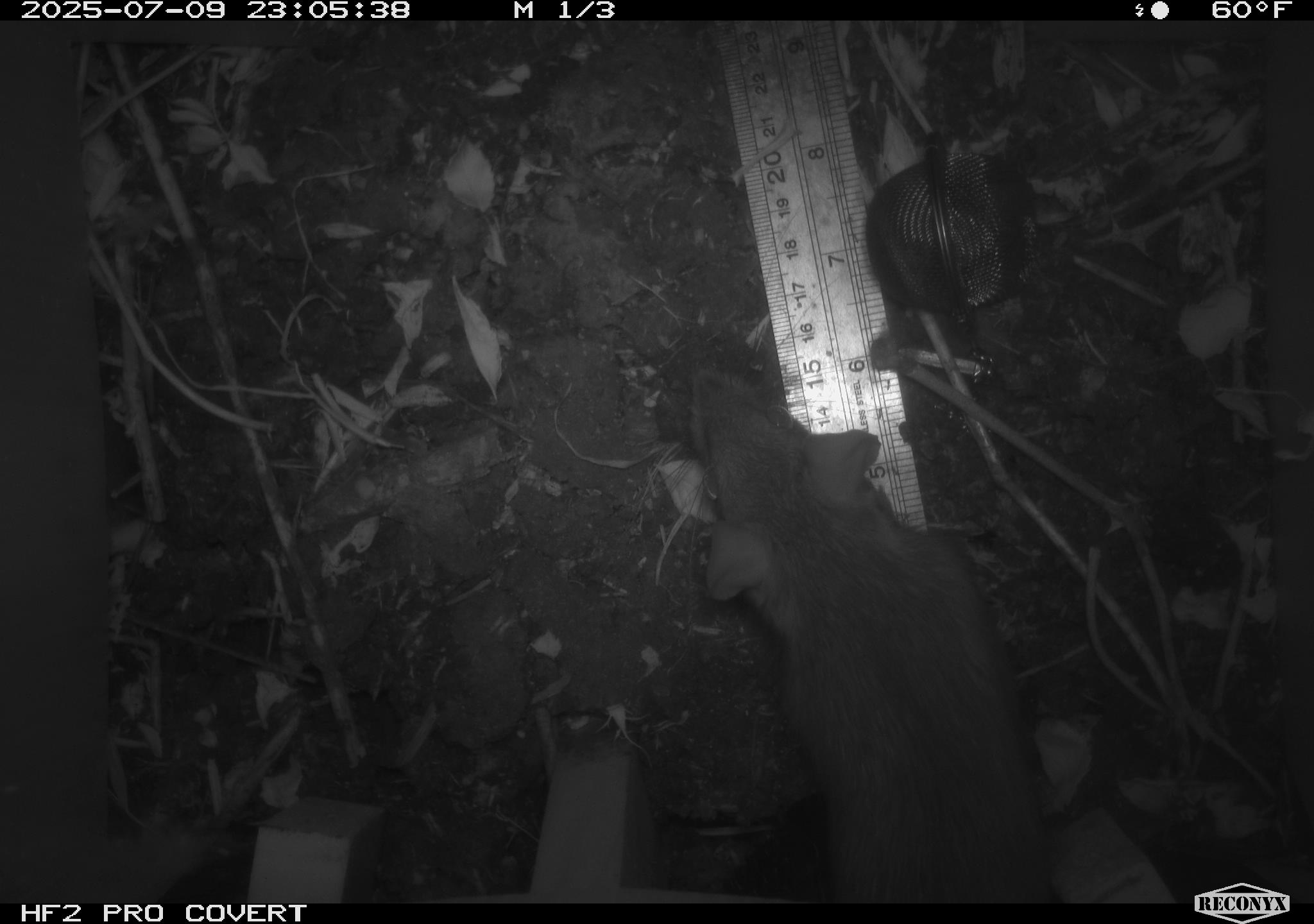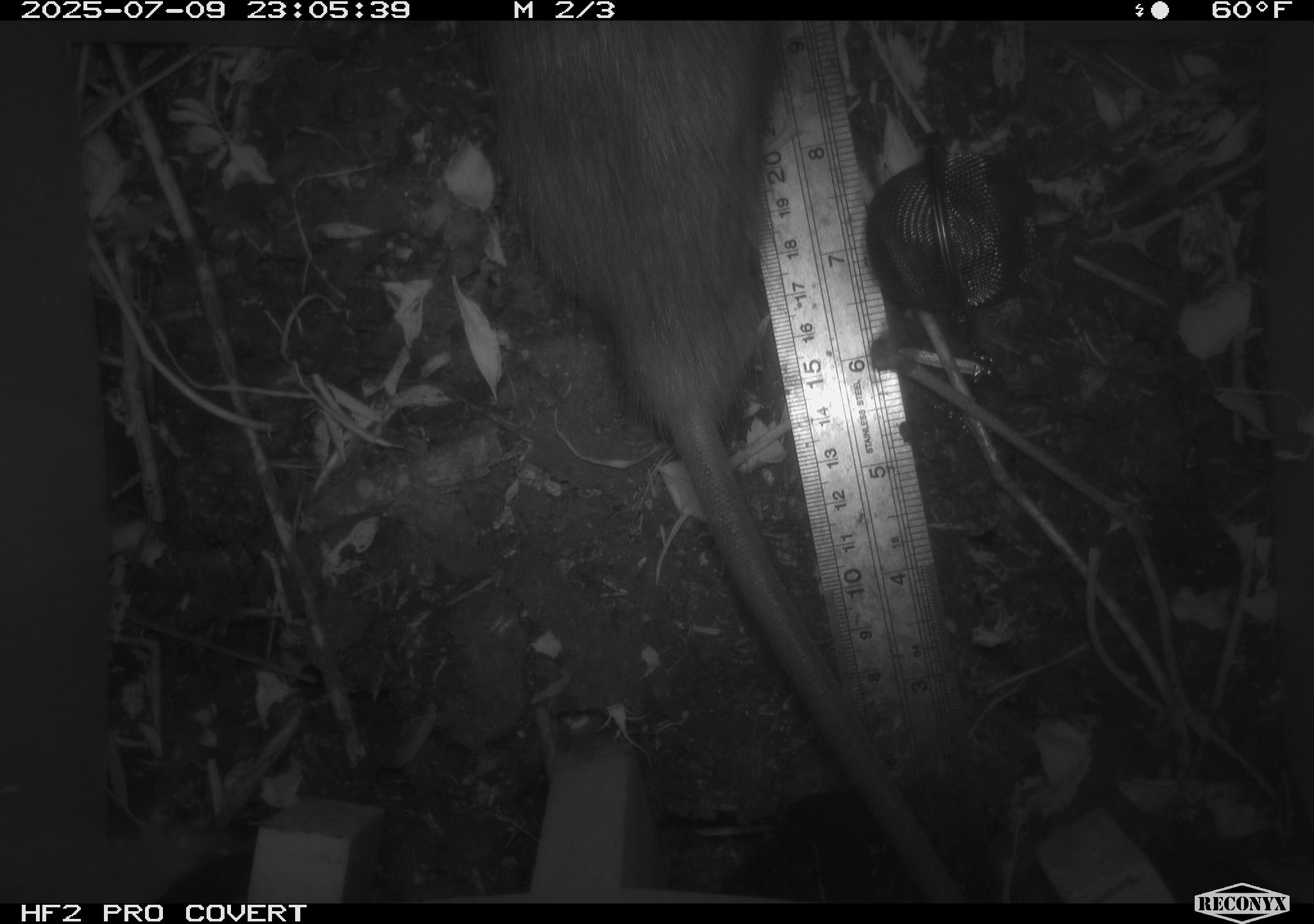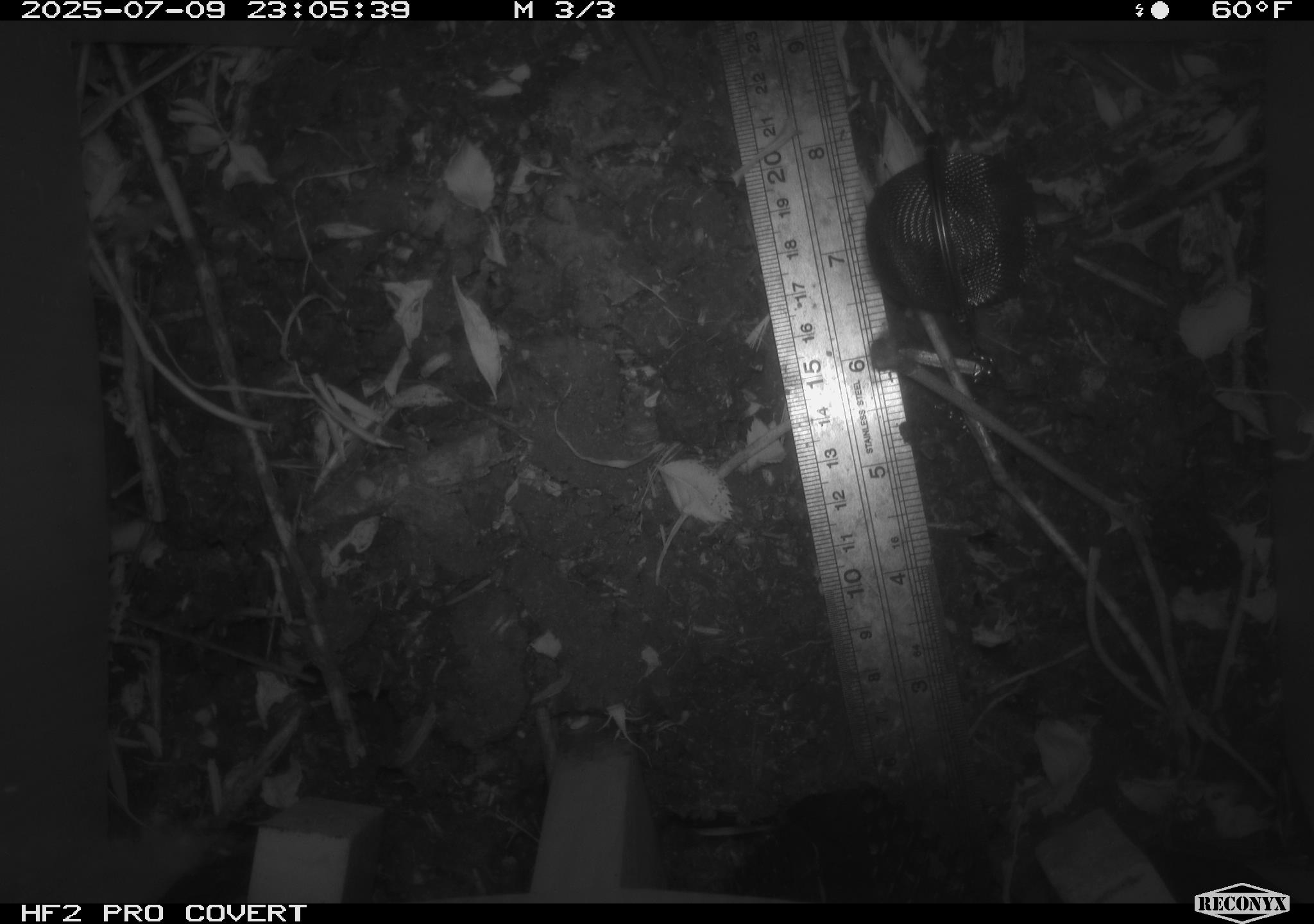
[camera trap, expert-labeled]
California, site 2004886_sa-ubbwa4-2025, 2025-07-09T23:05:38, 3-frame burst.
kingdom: Animalia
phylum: Chordata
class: Mammalia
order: Rodentia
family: Muridae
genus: Rattus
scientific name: Rattus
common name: rat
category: rattus species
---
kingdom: Animalia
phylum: Chordata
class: Mammalia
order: Rodentia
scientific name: Rodentia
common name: rodent